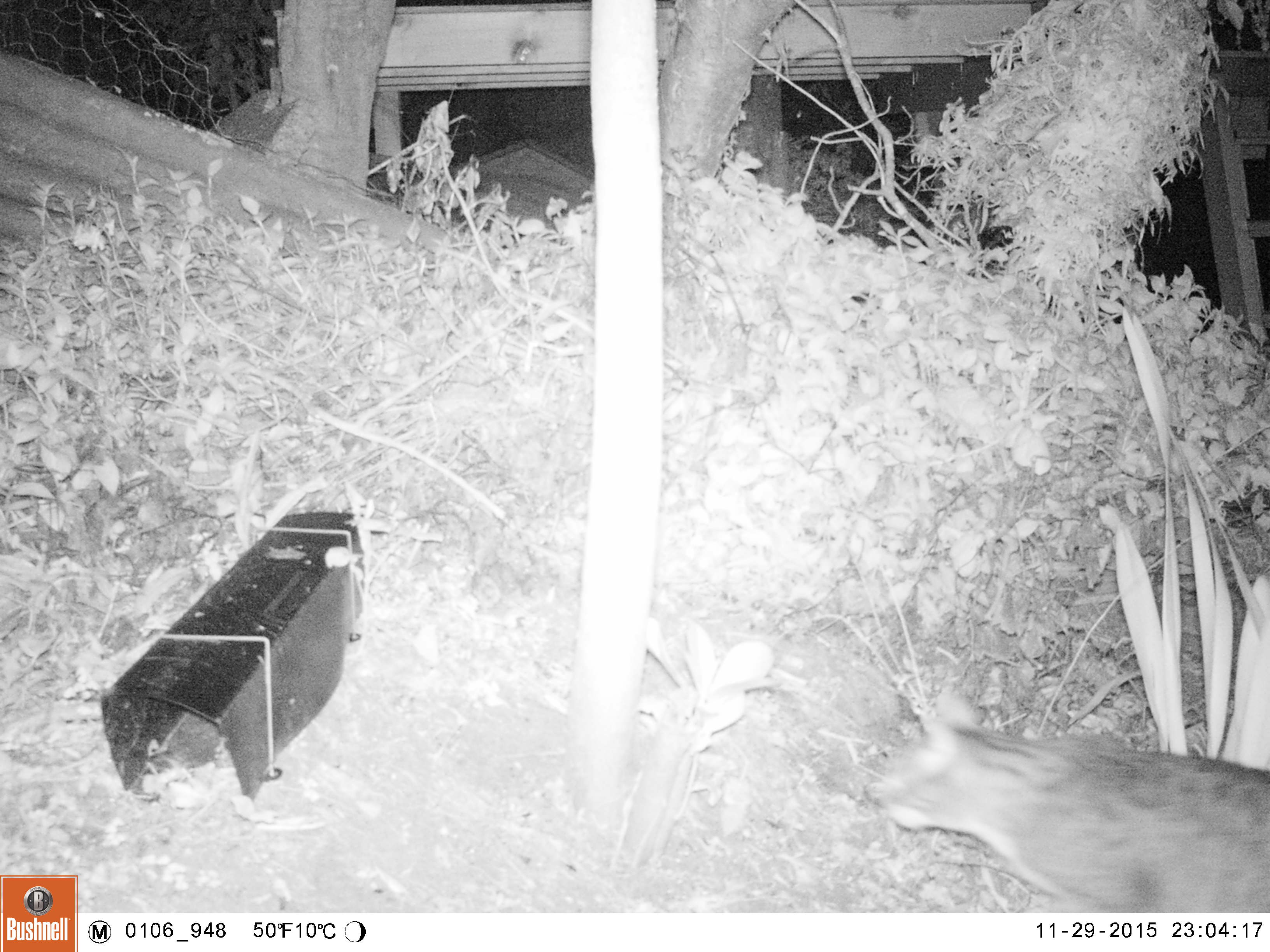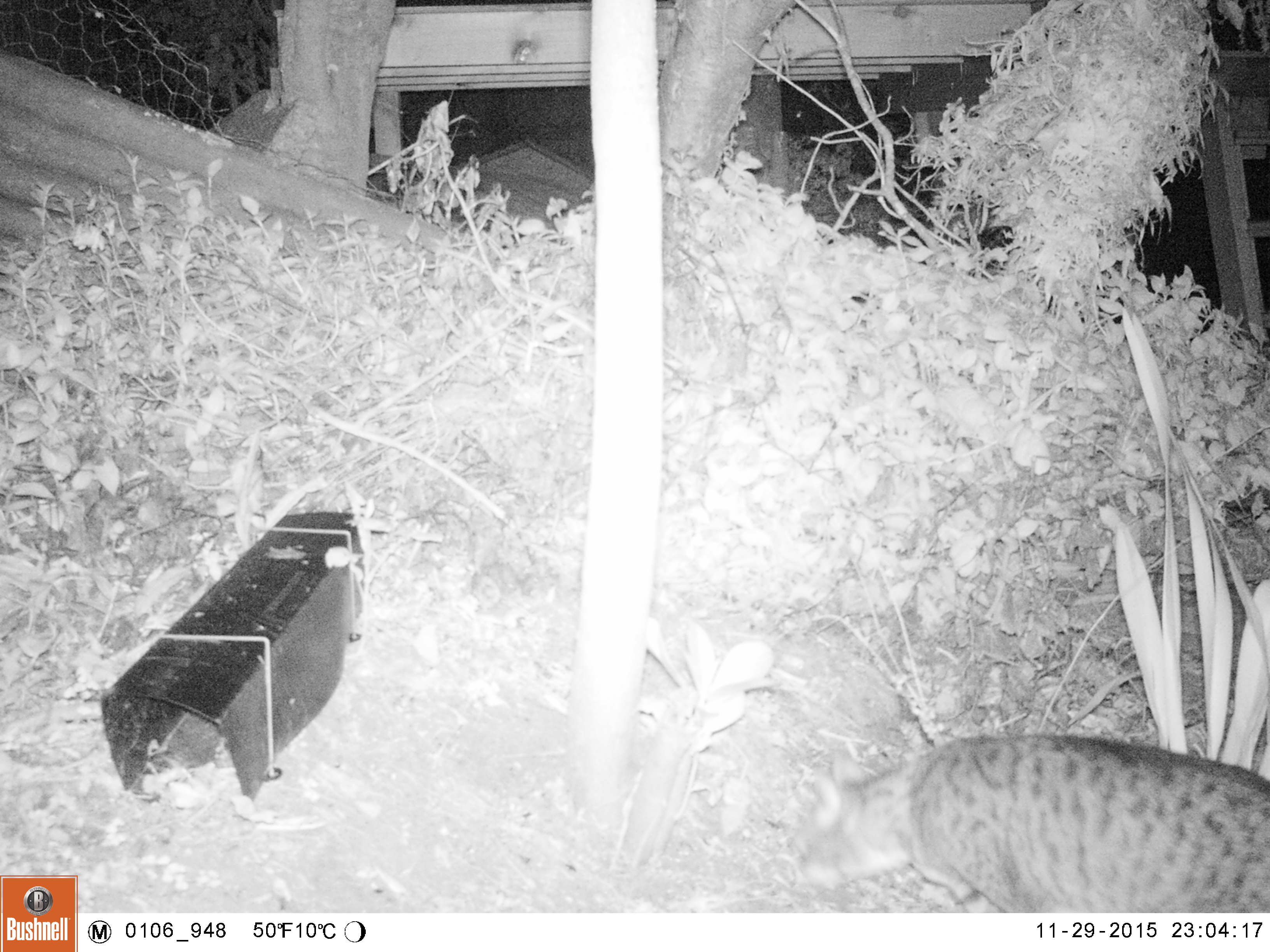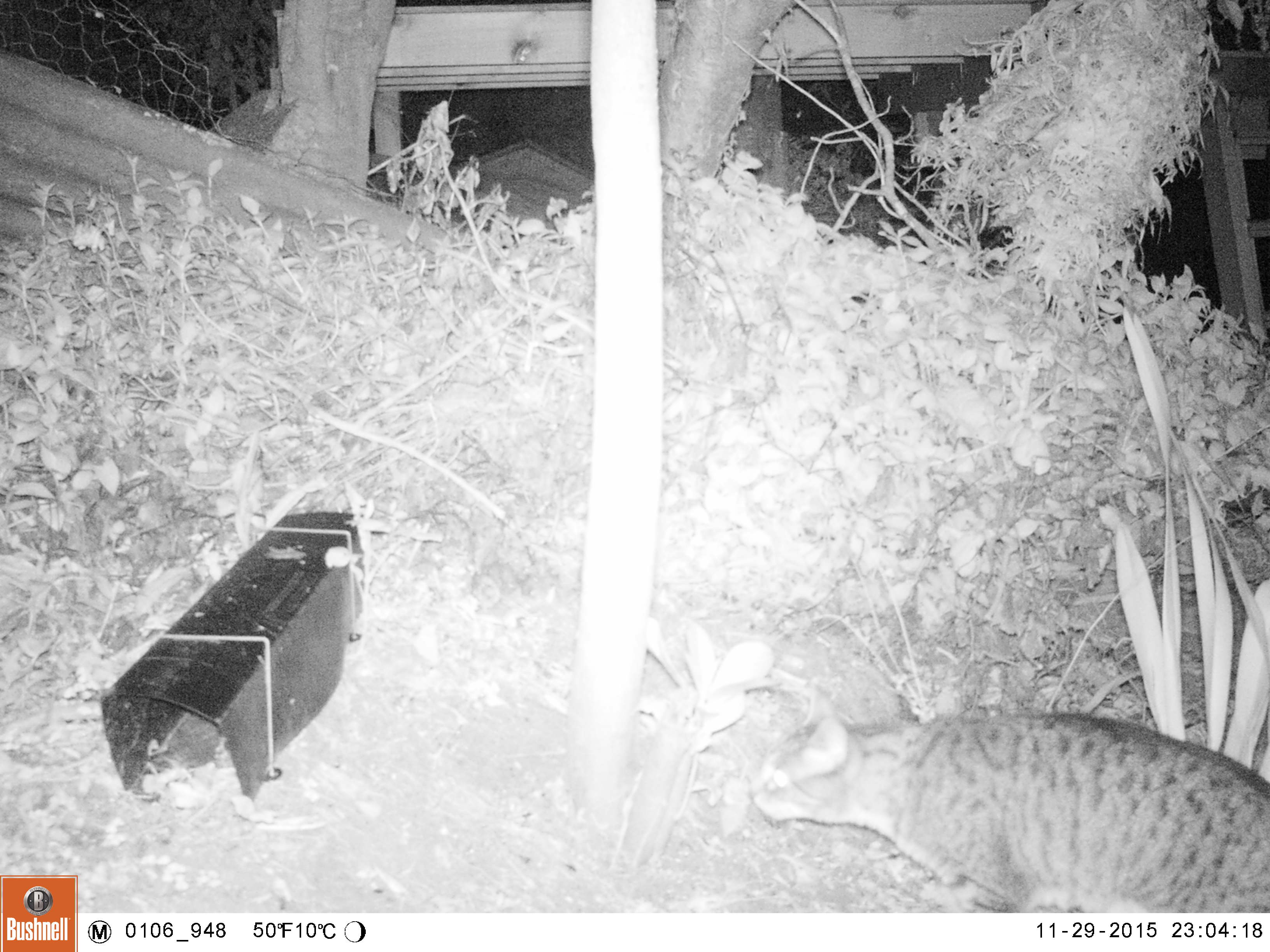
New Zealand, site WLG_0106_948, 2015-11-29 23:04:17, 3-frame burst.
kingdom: Animalia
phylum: Chordata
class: Mammalia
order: Carnivora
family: Felidae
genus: Felis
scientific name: Felis catus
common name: domestic cat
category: cat